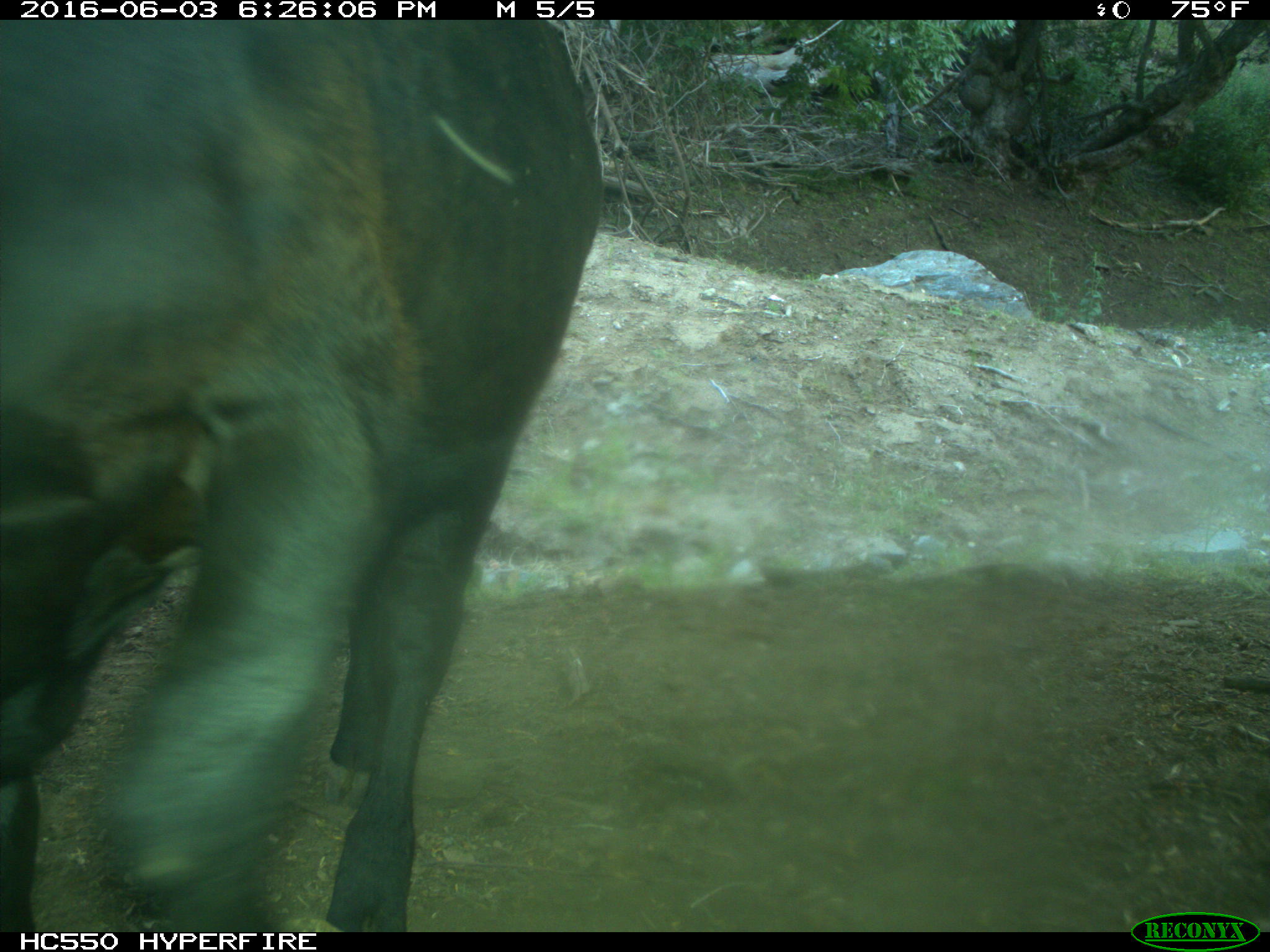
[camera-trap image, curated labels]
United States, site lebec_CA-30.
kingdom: Animalia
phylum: Chordata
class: Mammalia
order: Artiodactyla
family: Bovidae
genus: Bos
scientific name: Bos taurus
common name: domestic cow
Bos taurus (domestic cow).